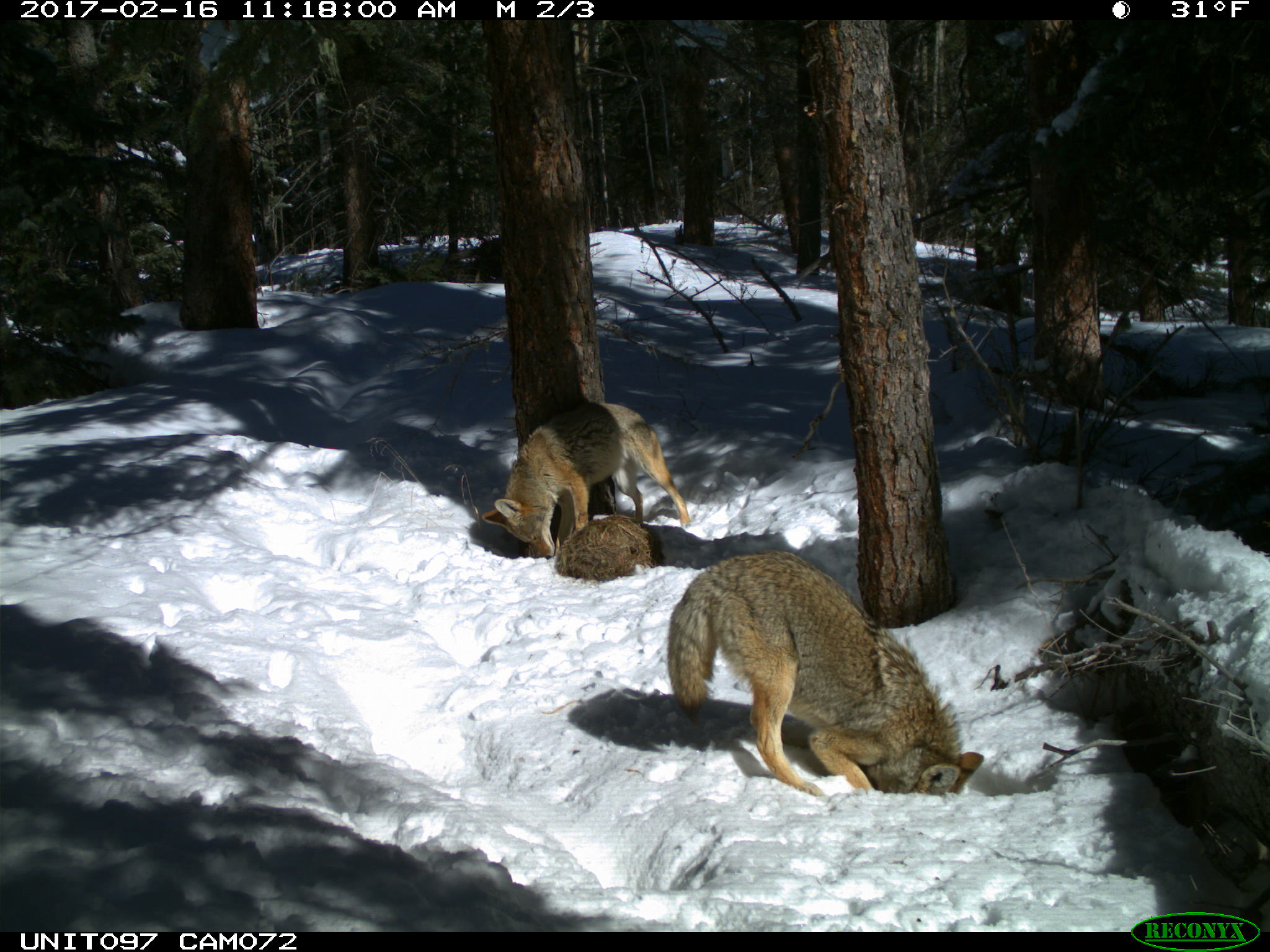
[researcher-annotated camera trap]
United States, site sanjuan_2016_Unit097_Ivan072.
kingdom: Animalia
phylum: Chordata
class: Mammalia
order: Carnivora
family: Canidae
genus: Canis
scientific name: Canis latrans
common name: coyote